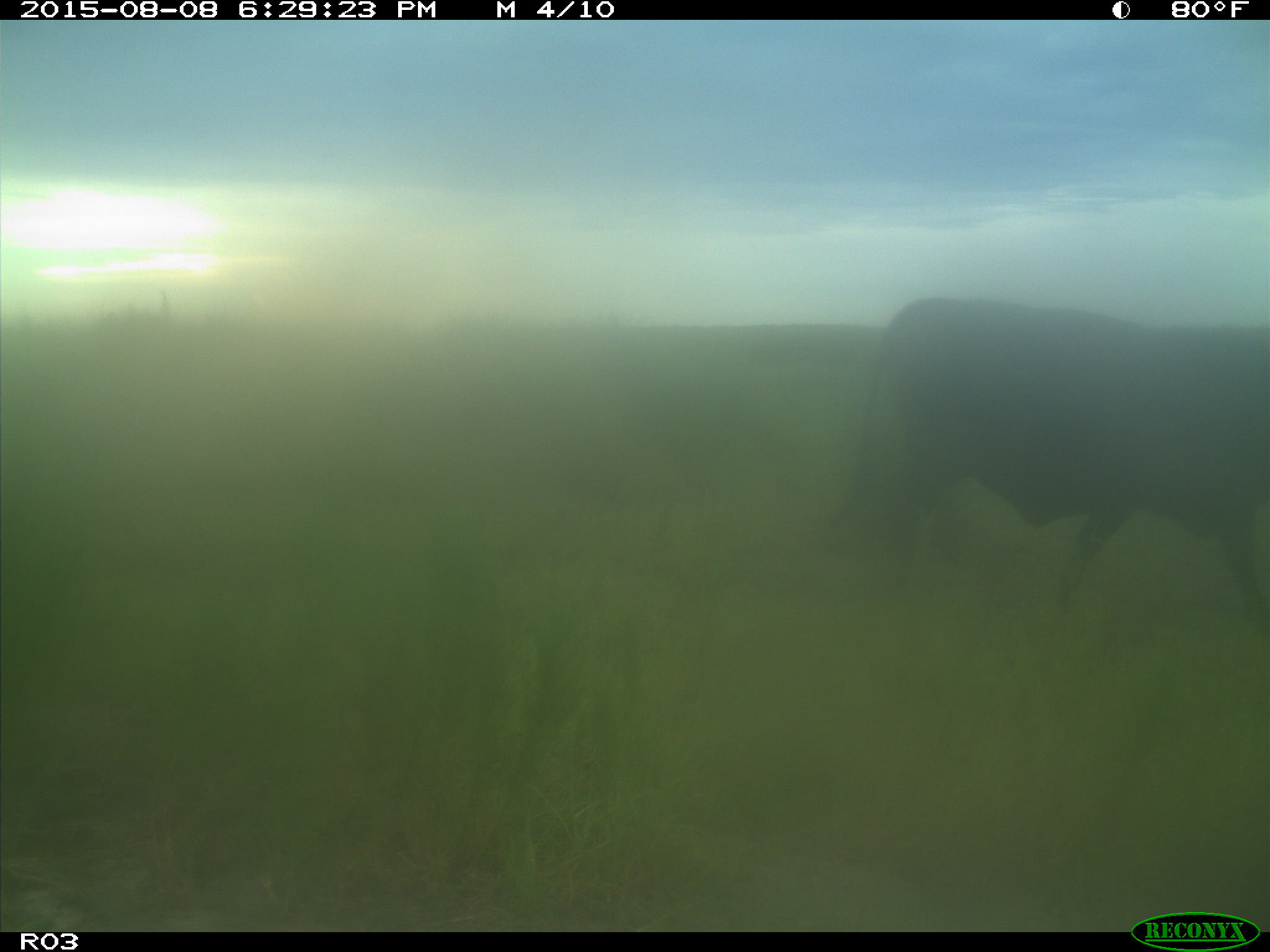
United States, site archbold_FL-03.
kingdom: Animalia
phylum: Chordata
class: Mammalia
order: Artiodactyla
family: Bovidae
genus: Bos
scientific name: Bos taurus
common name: domestic cow